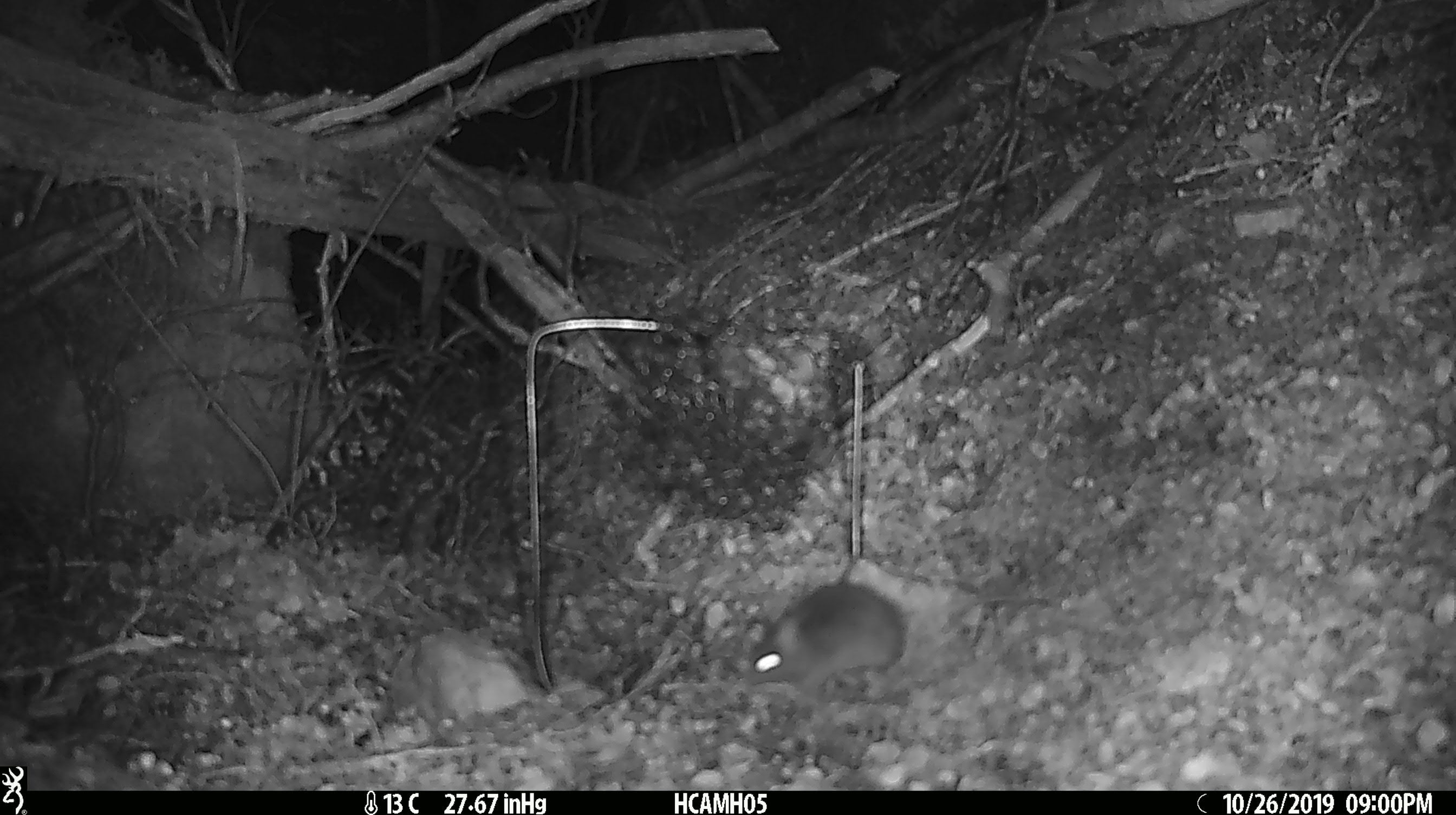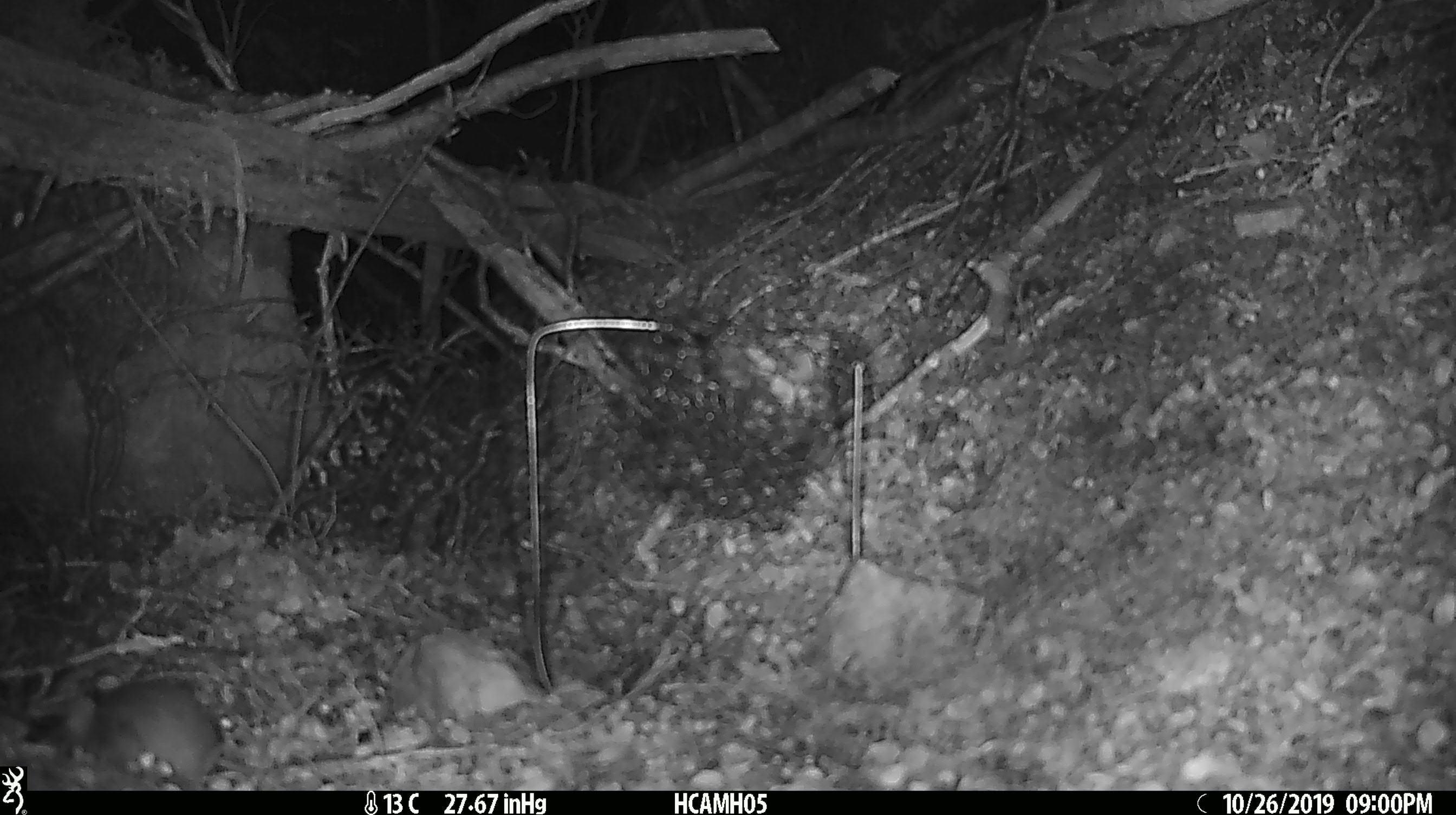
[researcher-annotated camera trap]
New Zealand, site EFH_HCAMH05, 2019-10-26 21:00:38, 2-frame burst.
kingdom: Animalia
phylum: Chordata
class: Mammalia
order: Rodentia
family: Muridae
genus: Mus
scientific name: Mus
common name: mouse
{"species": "mouse (Mus)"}